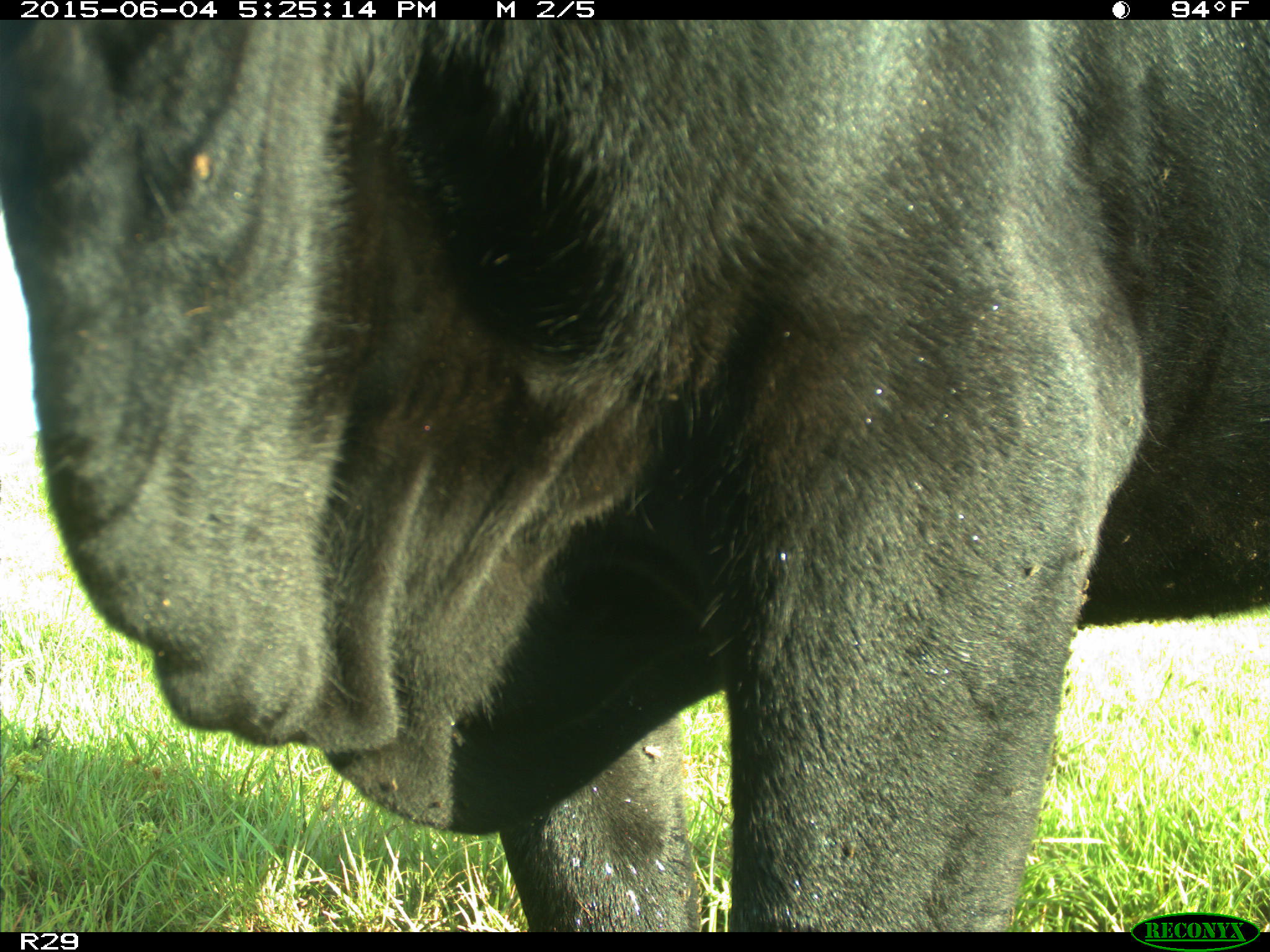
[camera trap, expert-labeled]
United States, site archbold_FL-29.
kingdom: Animalia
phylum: Chordata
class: Mammalia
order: Artiodactyla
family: Bovidae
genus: Bos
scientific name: Bos taurus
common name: domestic cow